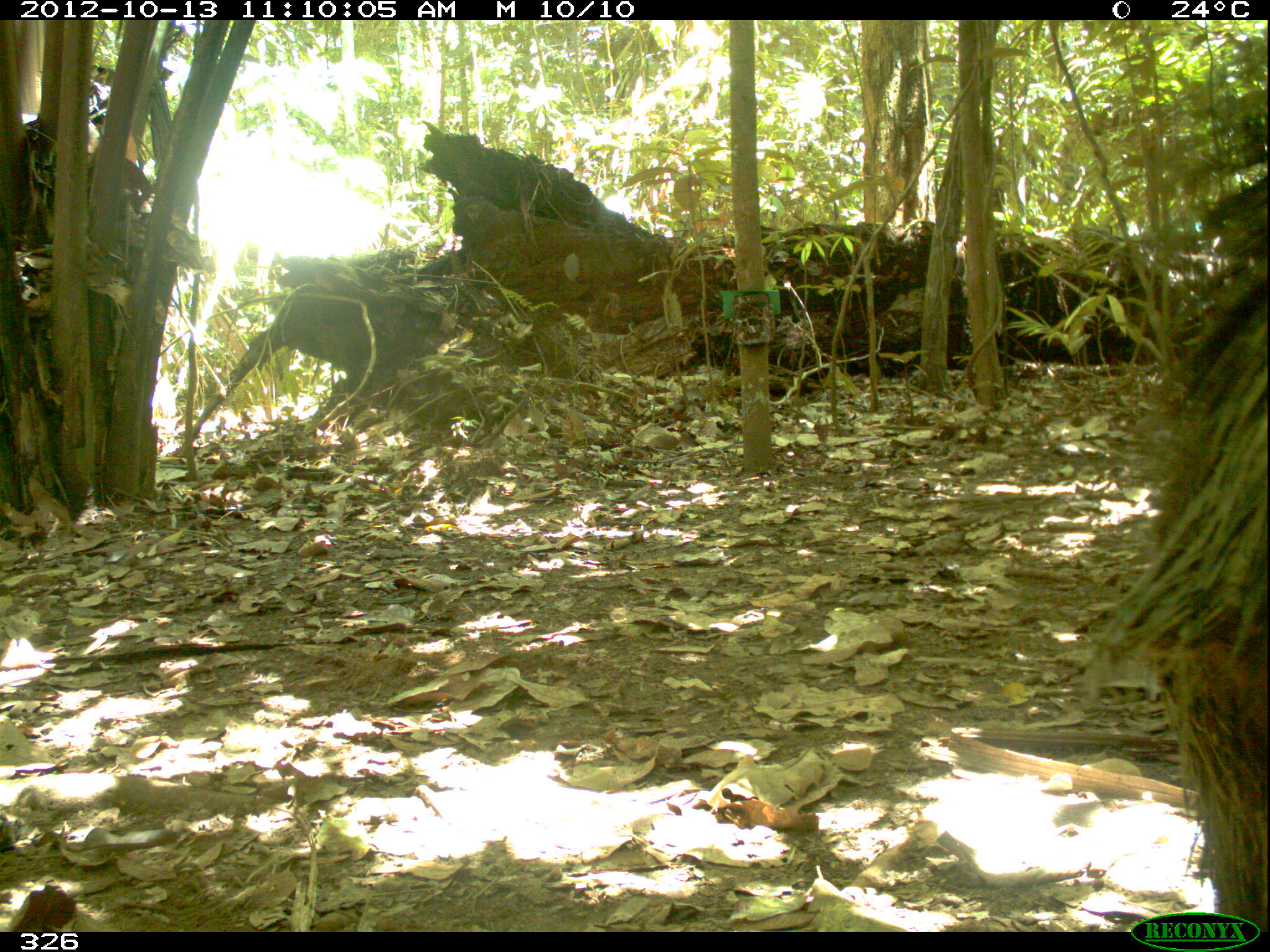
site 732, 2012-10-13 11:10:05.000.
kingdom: Animalia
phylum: Chordata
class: Mammalia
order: Artiodactyla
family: Tayassuidae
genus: Tayassu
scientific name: Tayassu pecari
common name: white-lipped peccary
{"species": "Tayassu pecari (white-lipped peccary)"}